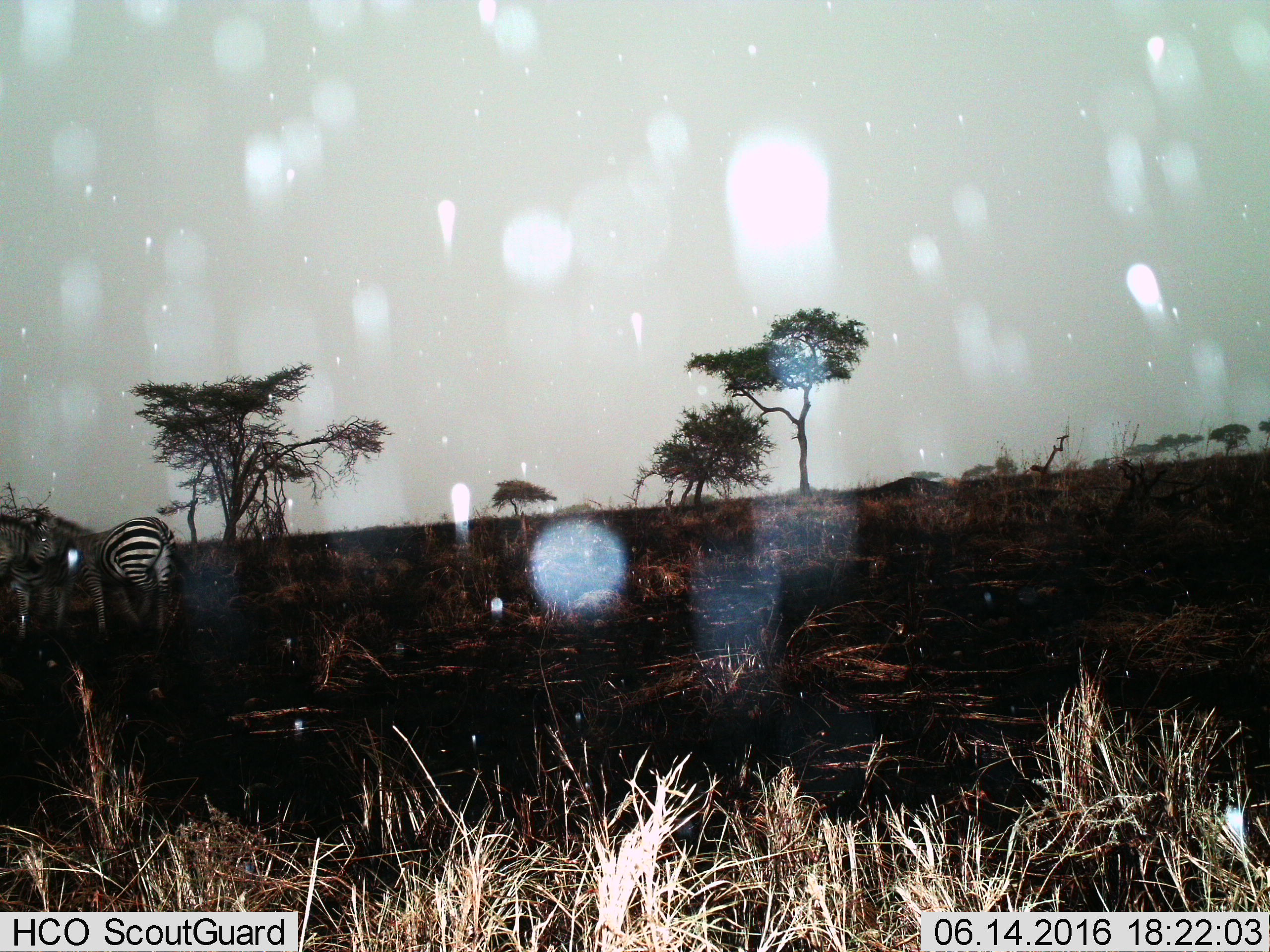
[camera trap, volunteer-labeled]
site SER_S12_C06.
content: unidentified animal